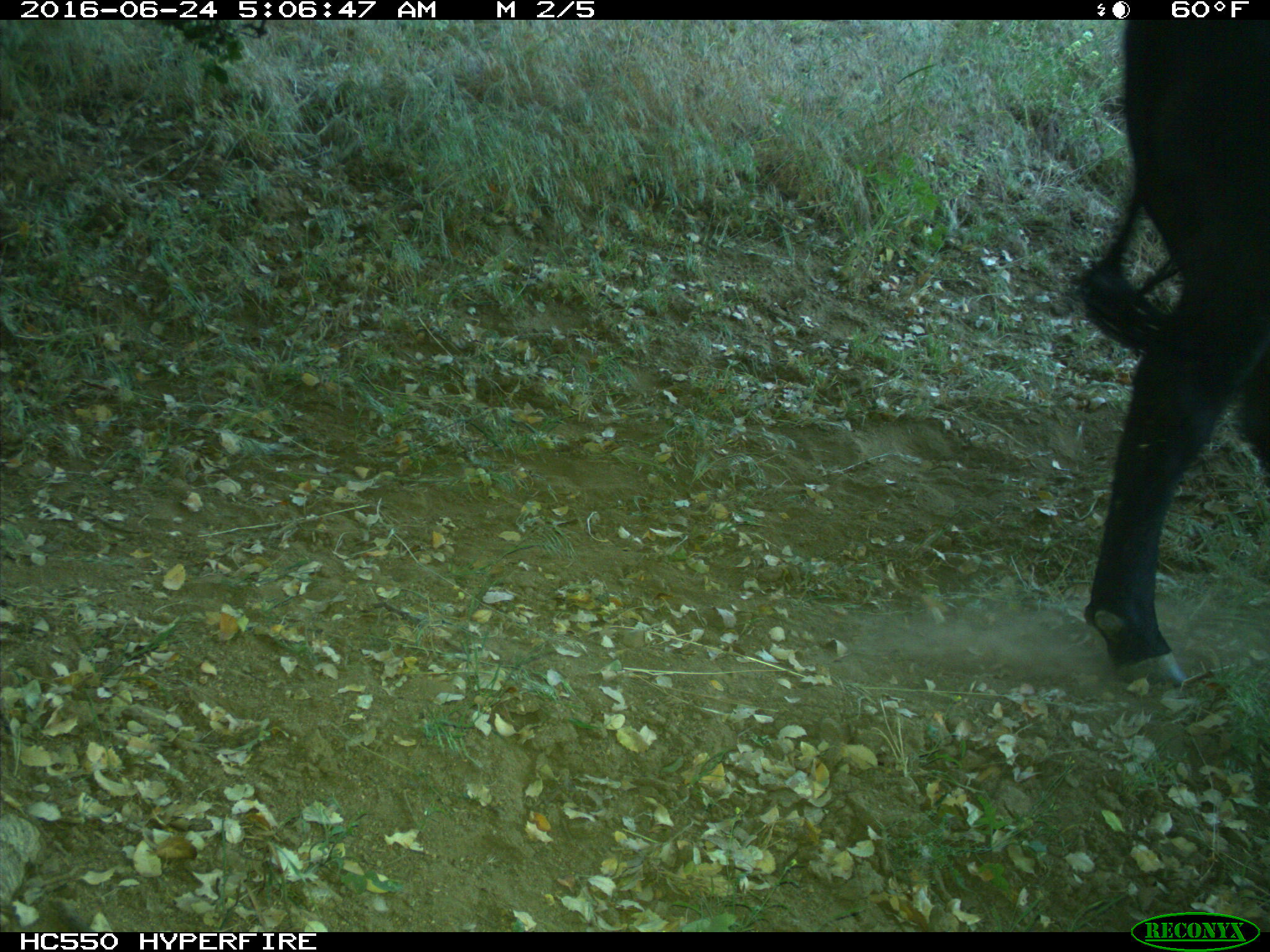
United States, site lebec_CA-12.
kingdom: Animalia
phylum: Chordata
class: Mammalia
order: Artiodactyla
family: Bovidae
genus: Bos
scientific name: Bos taurus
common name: domestic cow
Bos taurus (domestic cow).